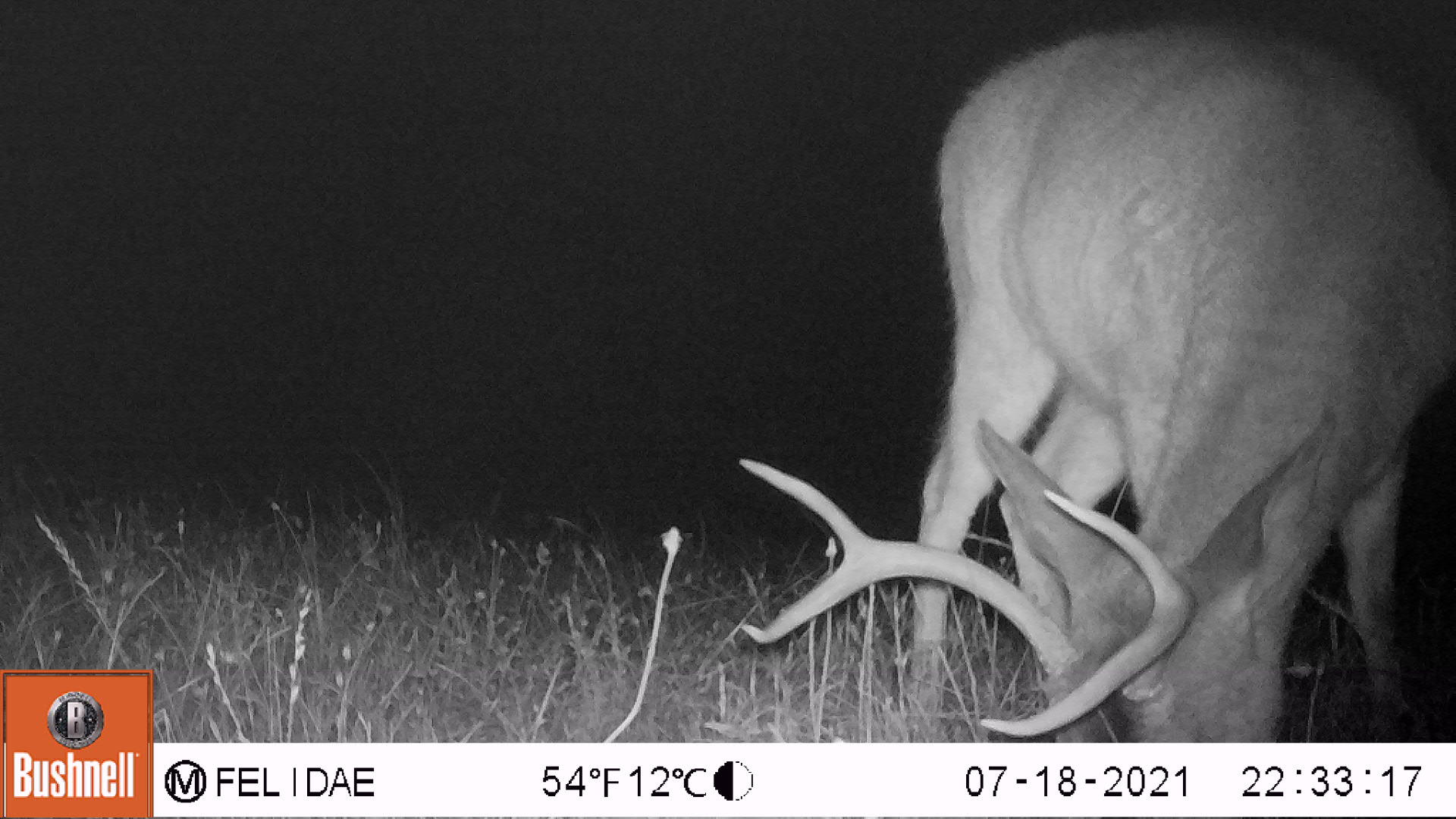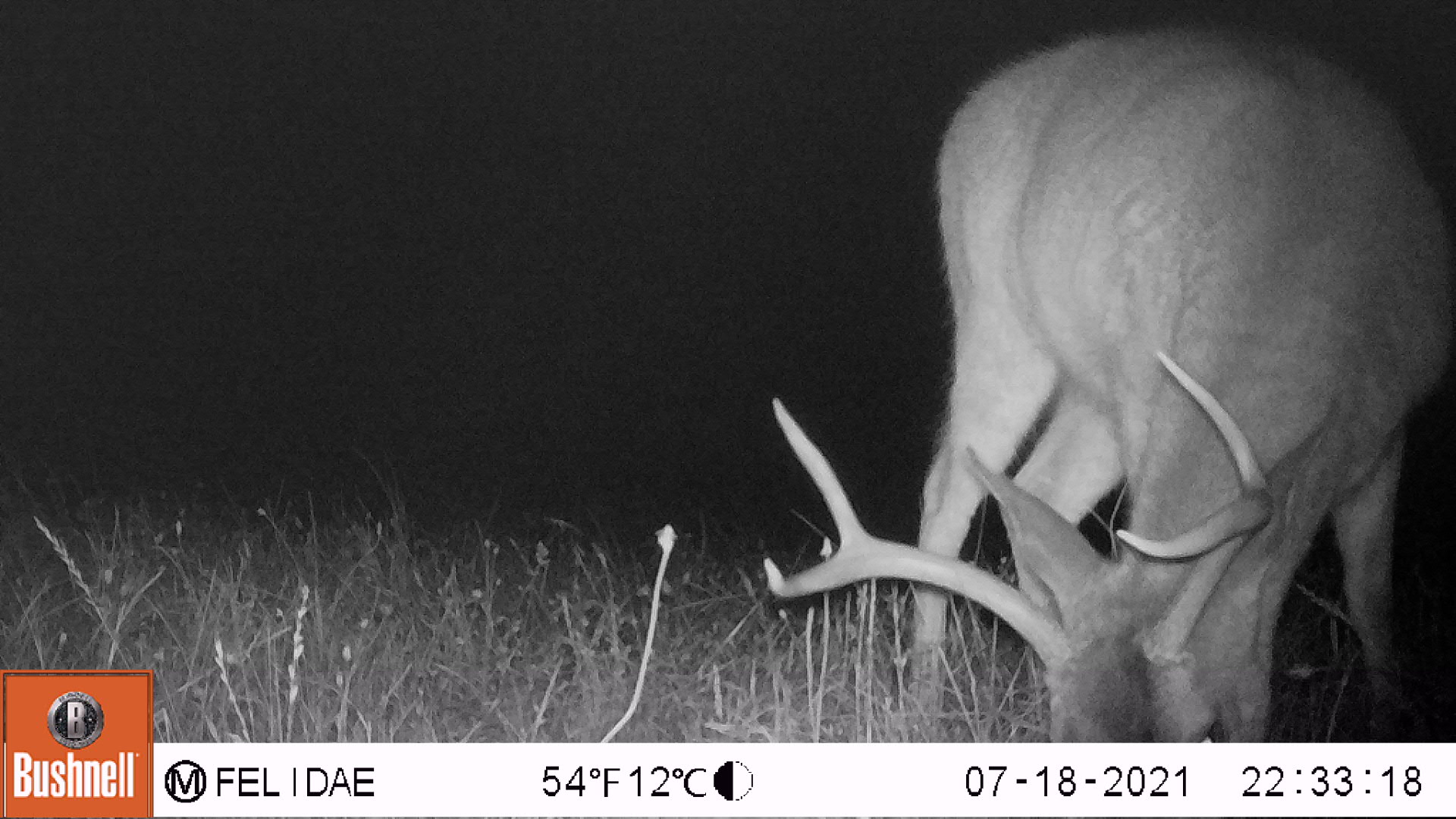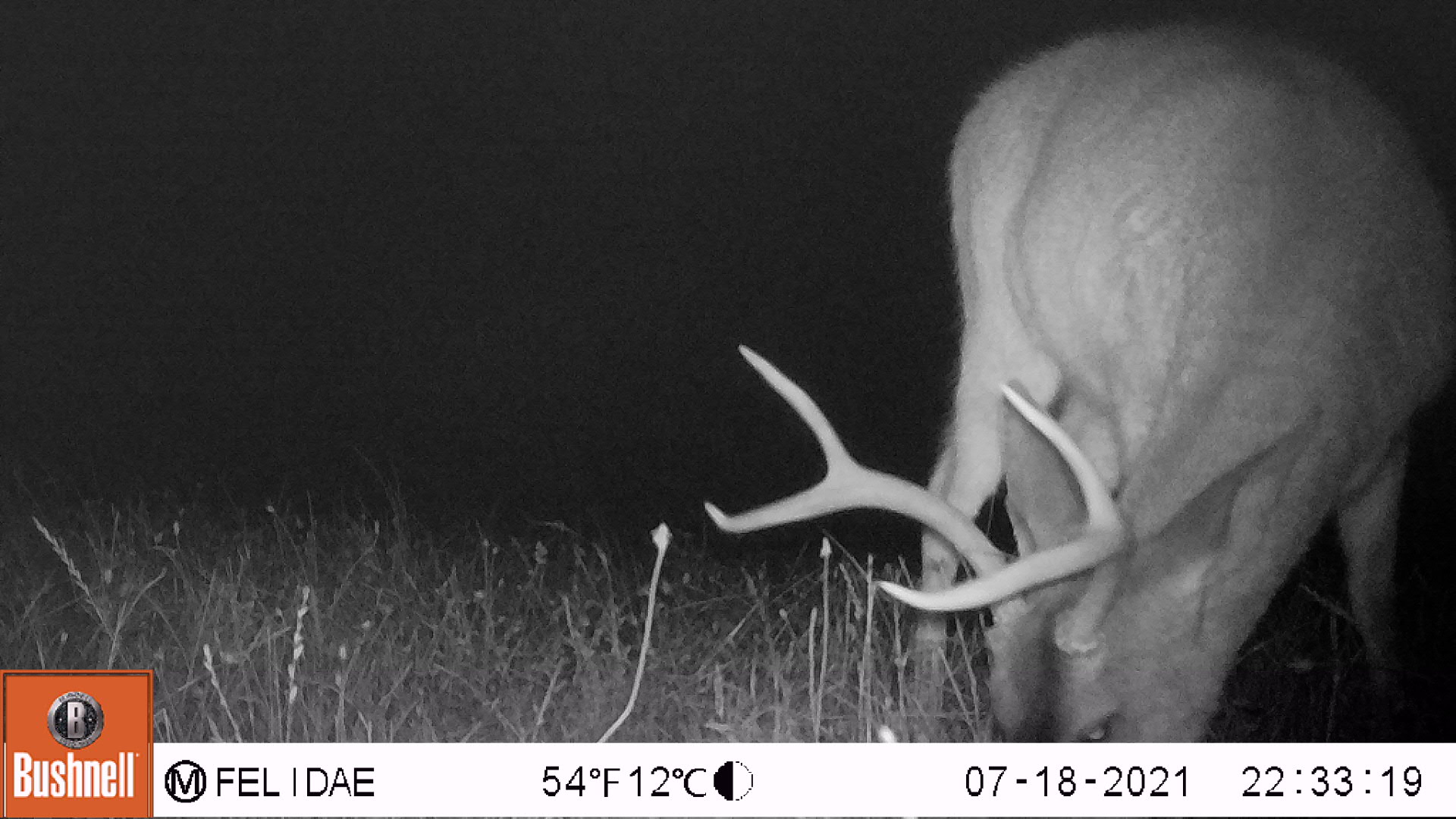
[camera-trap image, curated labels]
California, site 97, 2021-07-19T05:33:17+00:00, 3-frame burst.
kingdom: Animalia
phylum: Chordata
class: Mammalia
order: Artiodactyla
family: Cervidae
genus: Odocoileus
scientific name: Odocoileus hemionus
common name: mule deer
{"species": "mule deer (Odocoileus hemionus)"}